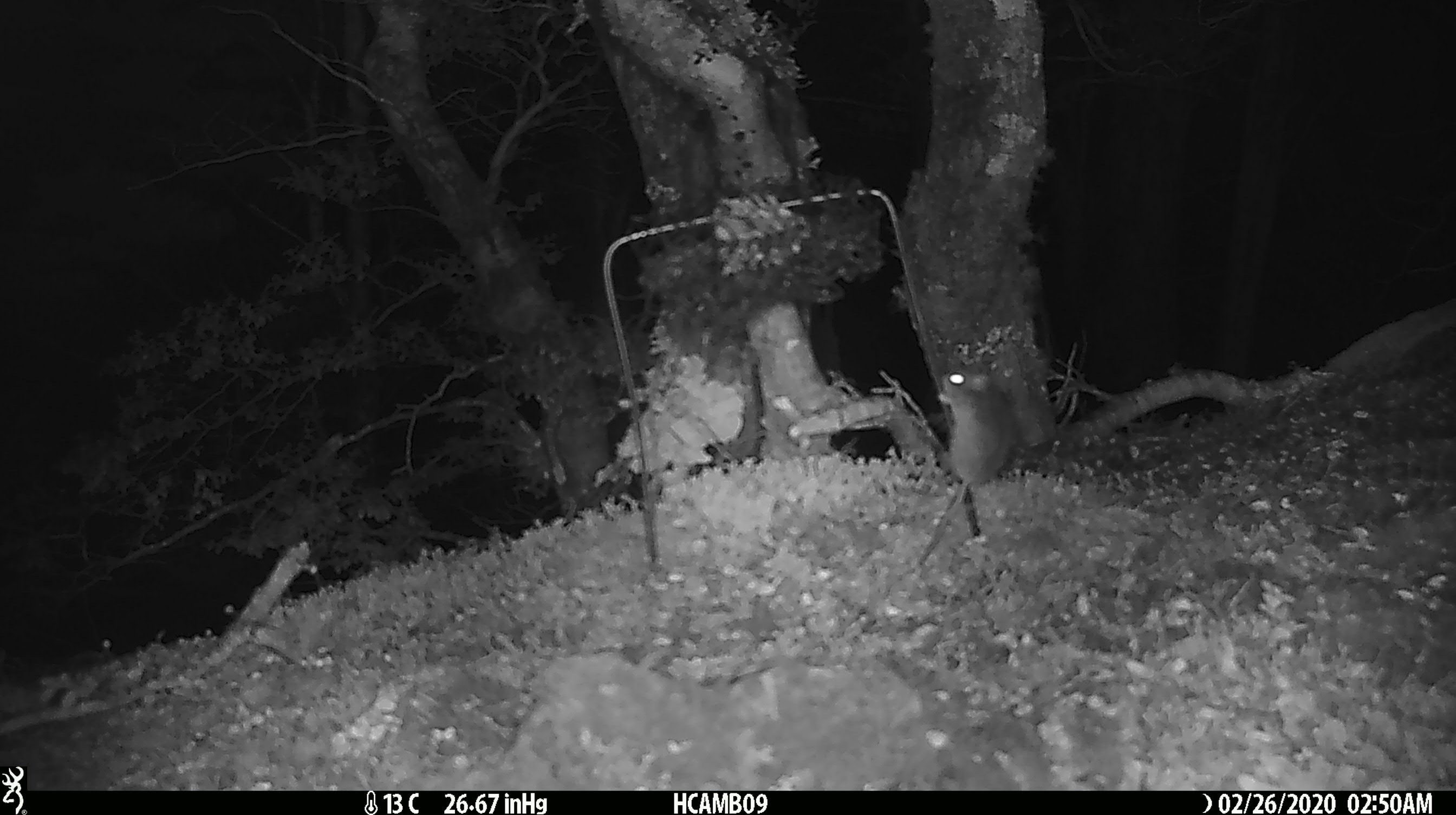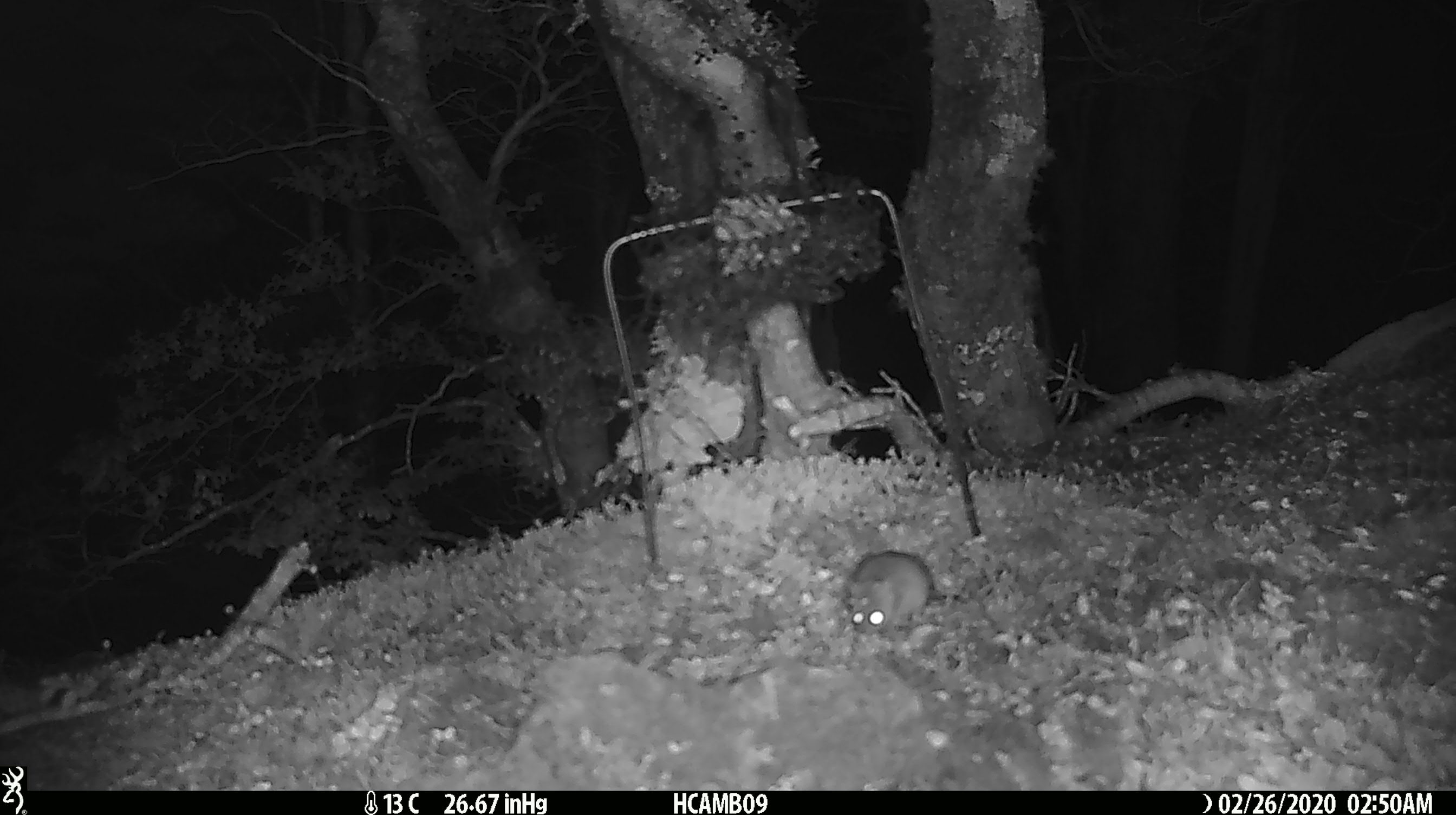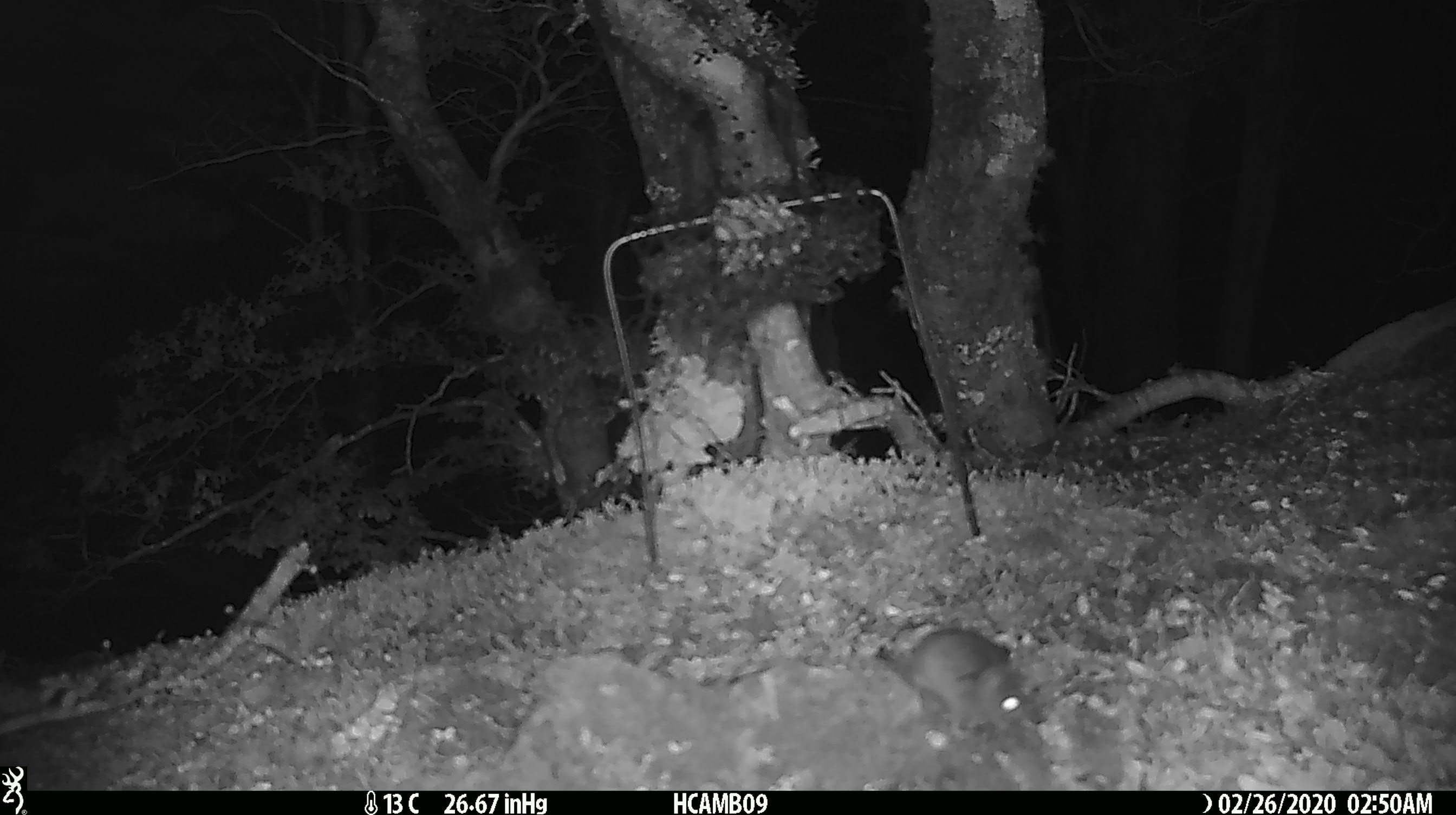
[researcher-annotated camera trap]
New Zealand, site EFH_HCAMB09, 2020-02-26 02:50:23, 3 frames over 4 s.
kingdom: Animalia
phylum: Chordata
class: Mammalia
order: Rodentia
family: Muridae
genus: Mus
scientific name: Mus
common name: mouse